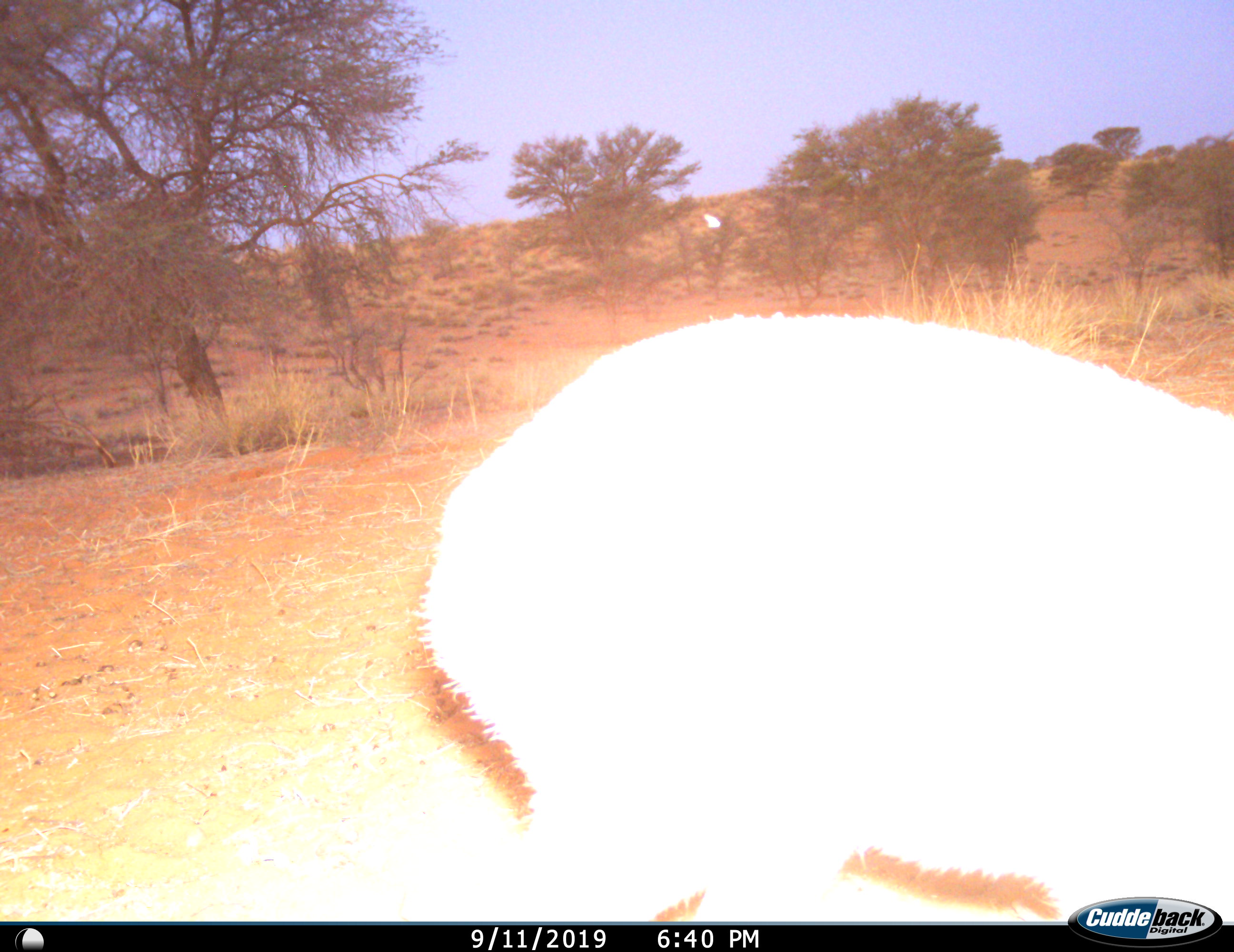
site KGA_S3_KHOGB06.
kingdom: Animalia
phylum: Chordata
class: Mammalia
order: Artiodactyla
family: Bovidae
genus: Raphicerus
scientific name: Raphicerus campestris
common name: steenbok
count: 1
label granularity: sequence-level